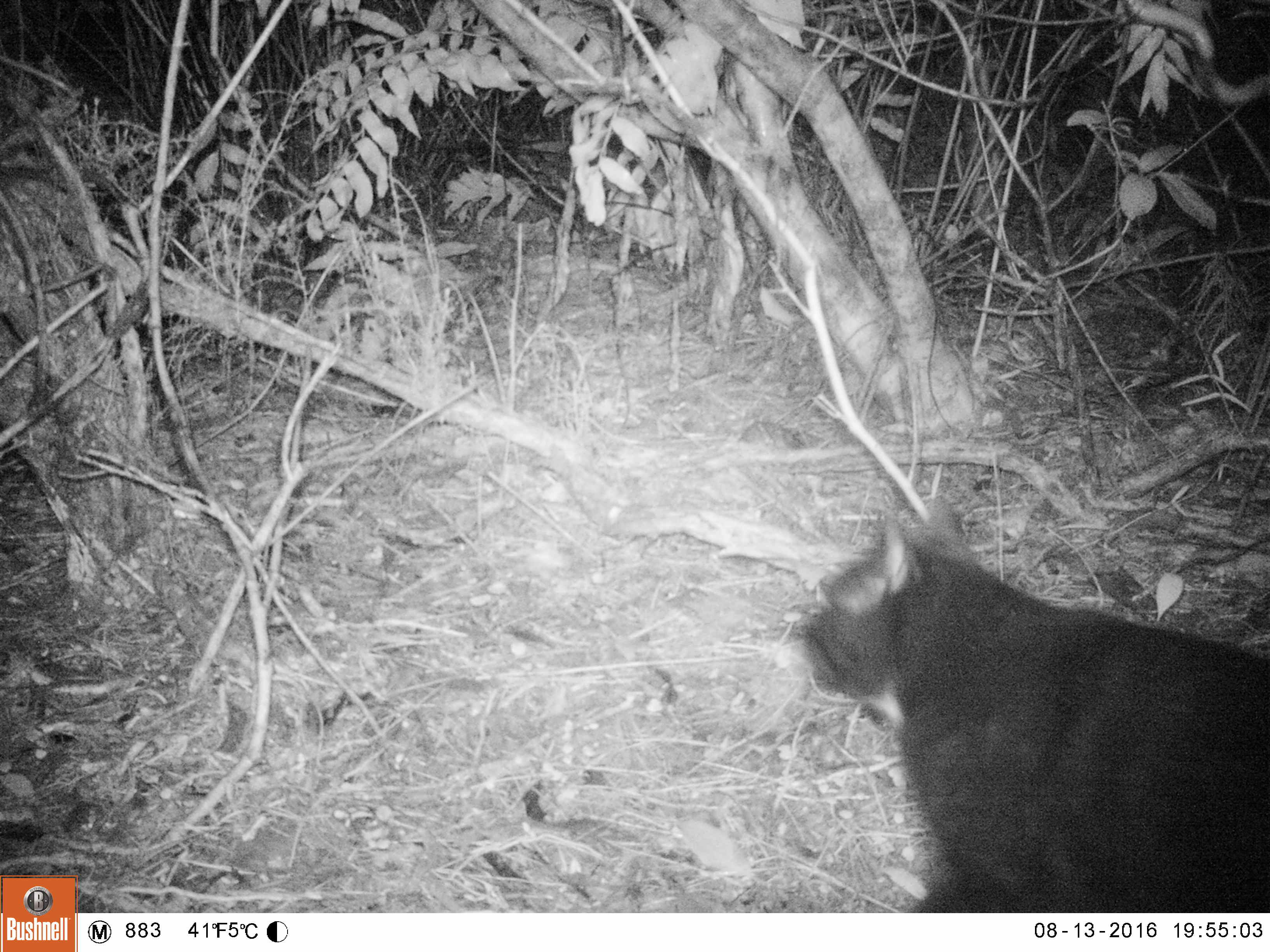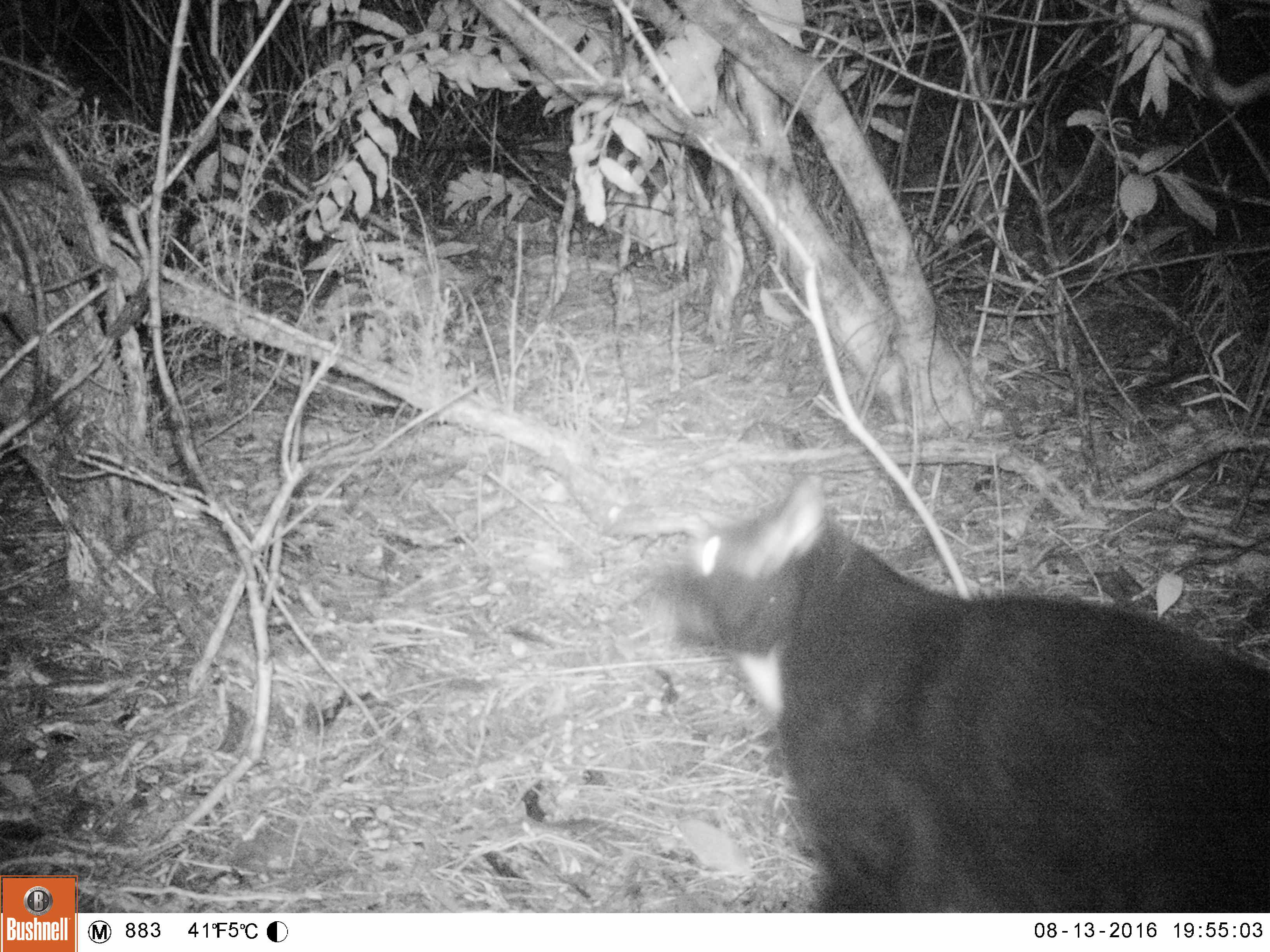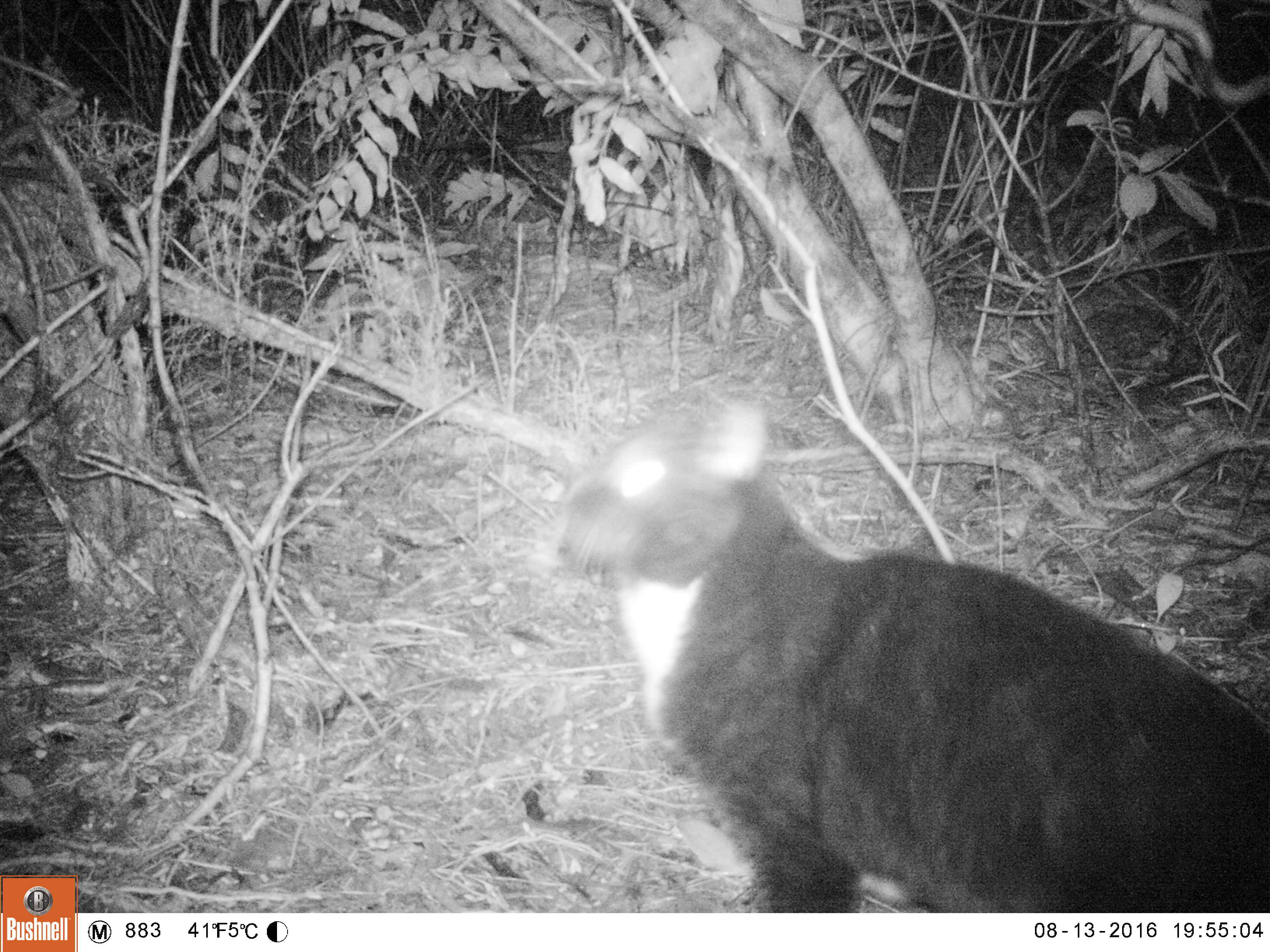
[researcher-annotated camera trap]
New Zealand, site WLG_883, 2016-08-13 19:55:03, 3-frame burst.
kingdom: Animalia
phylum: Chordata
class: Mammalia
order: Carnivora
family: Felidae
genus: Felis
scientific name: Felis catus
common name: domestic cat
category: cat